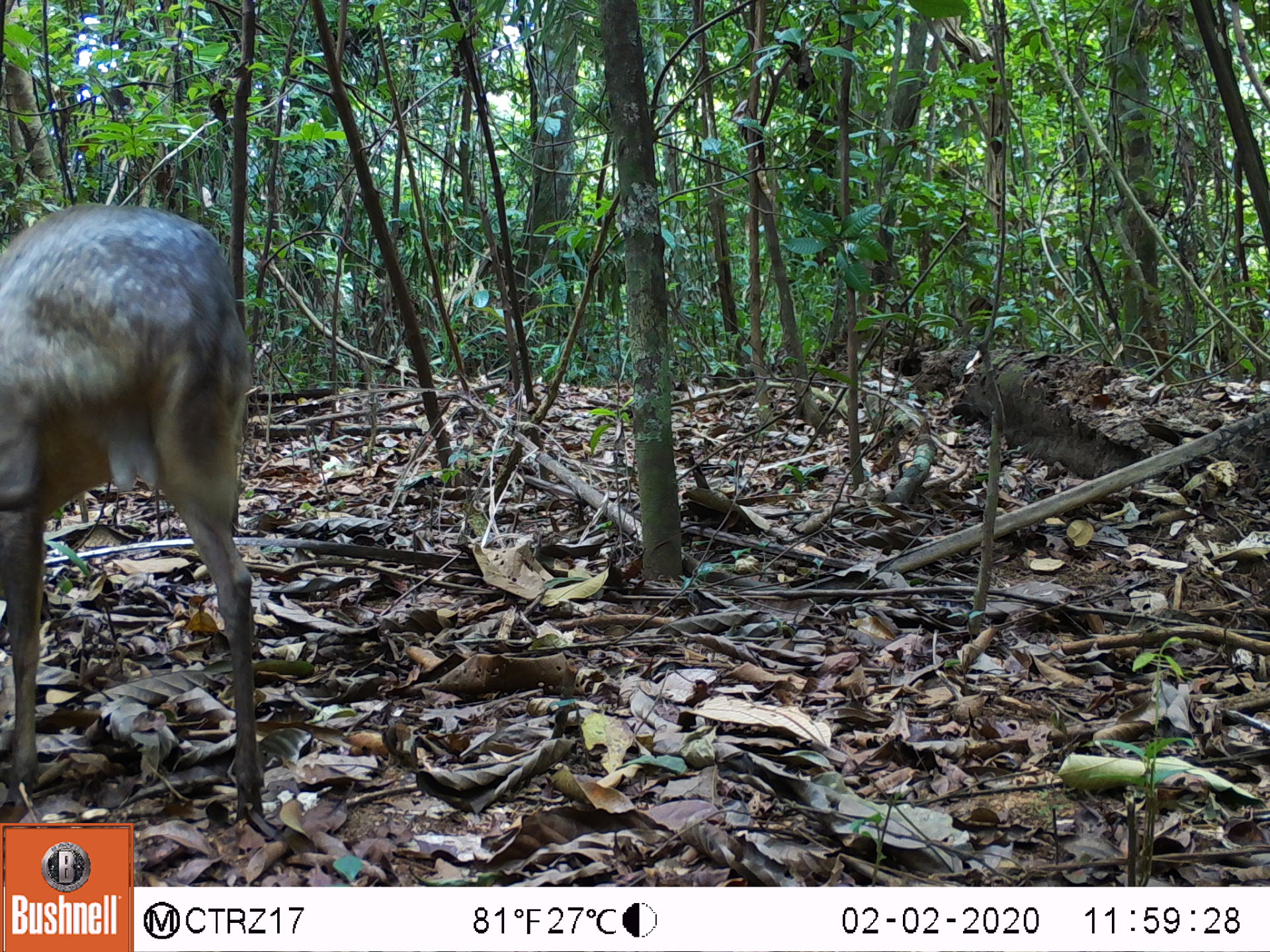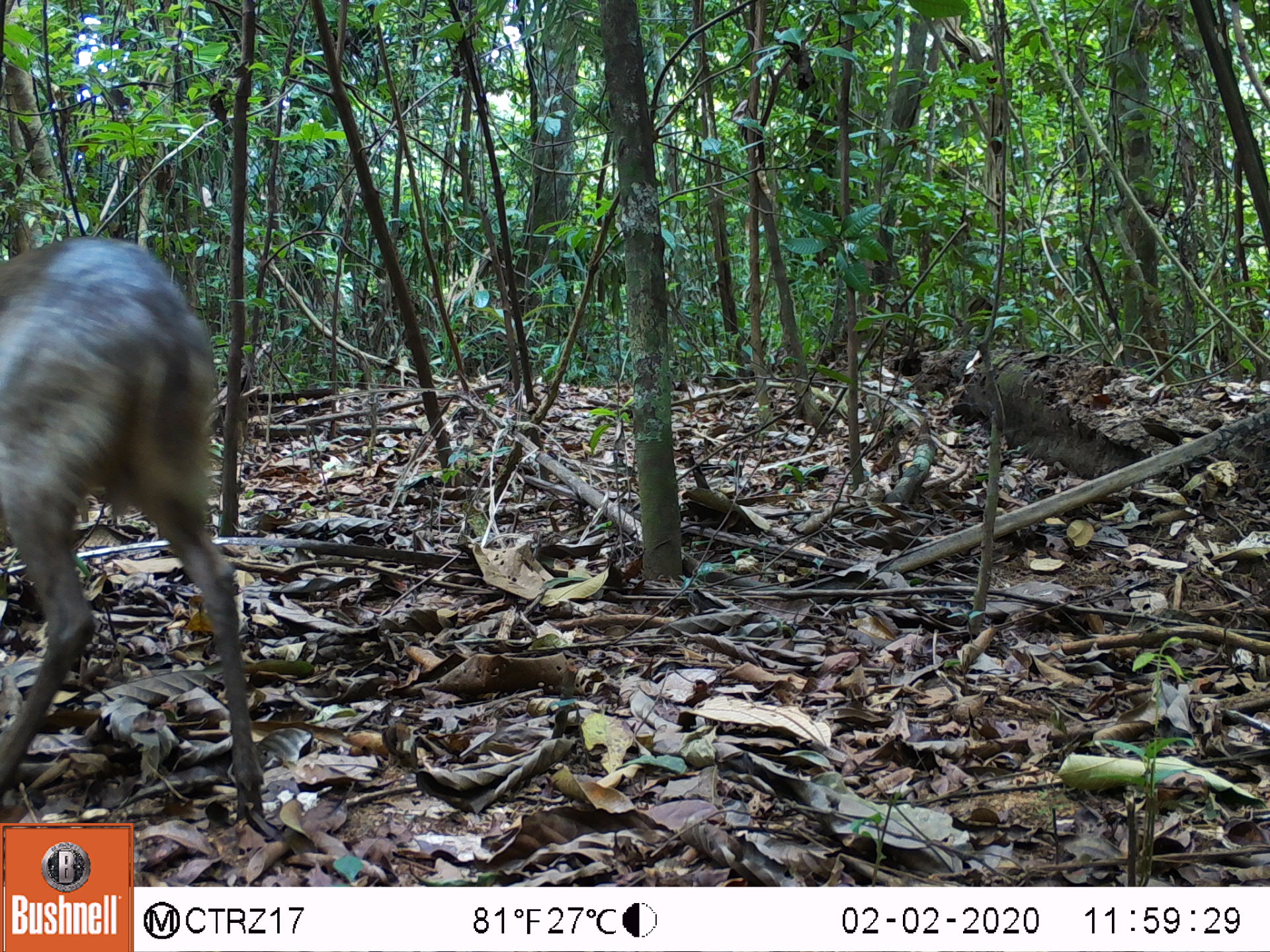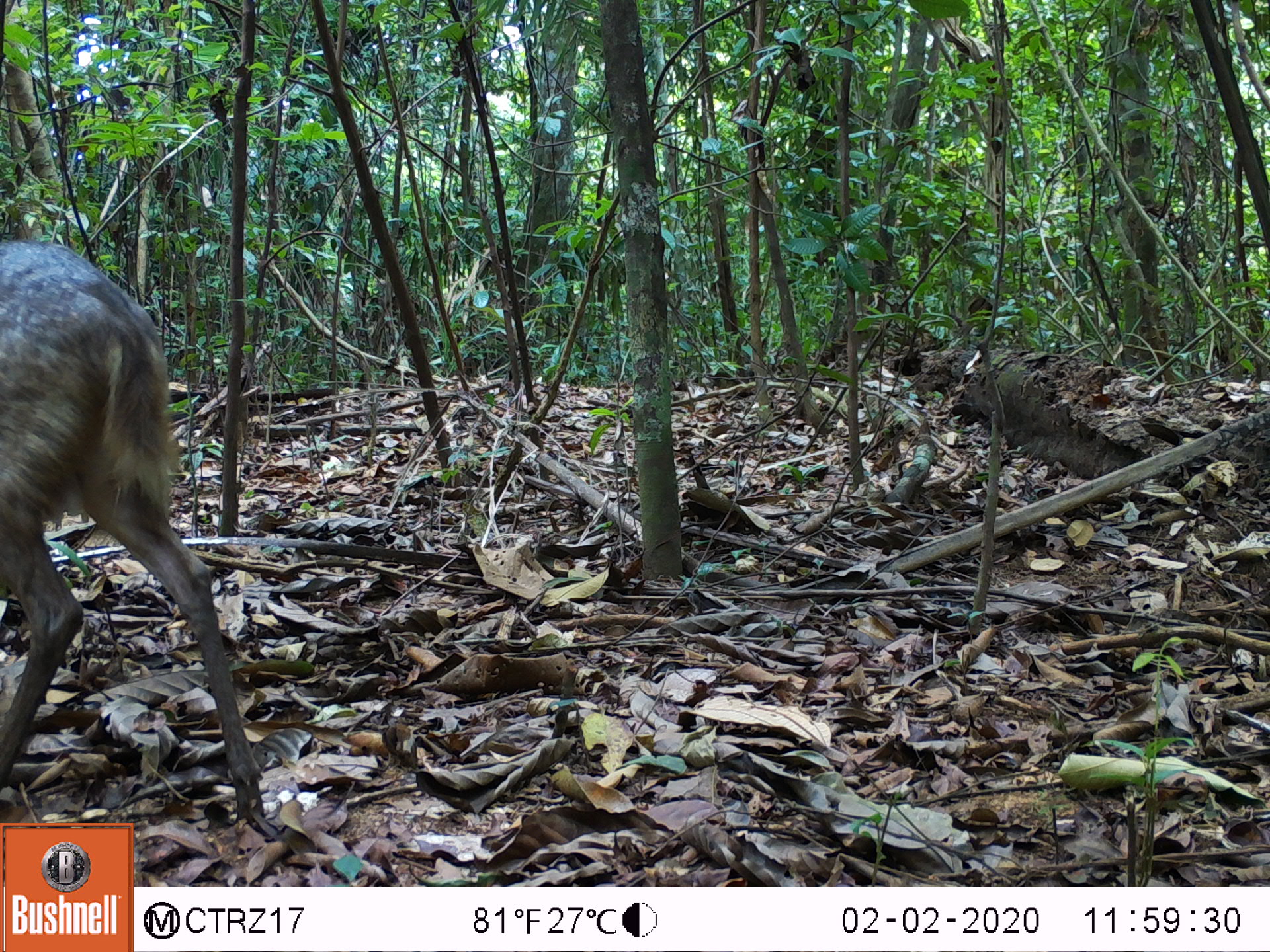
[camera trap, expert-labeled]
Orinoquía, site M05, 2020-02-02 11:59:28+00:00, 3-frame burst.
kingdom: Animalia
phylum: Chordata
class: Mammalia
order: Artiodactyla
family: Cervidae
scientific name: Cervidae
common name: deer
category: unknown cervid